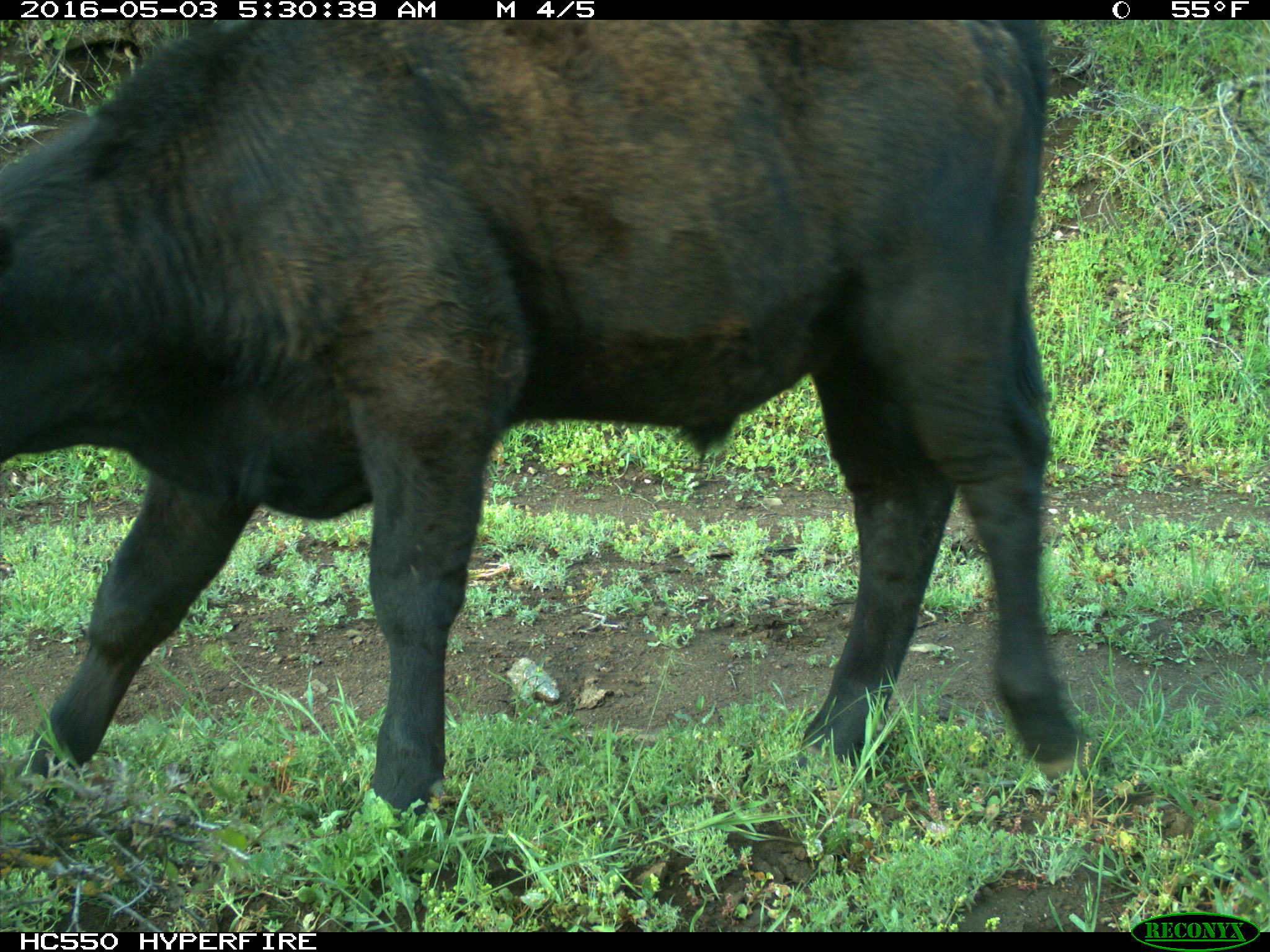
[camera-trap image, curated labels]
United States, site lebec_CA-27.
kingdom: Animalia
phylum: Chordata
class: Mammalia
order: Artiodactyla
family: Bovidae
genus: Bos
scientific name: Bos taurus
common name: domestic cow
Bos taurus (domestic cow).